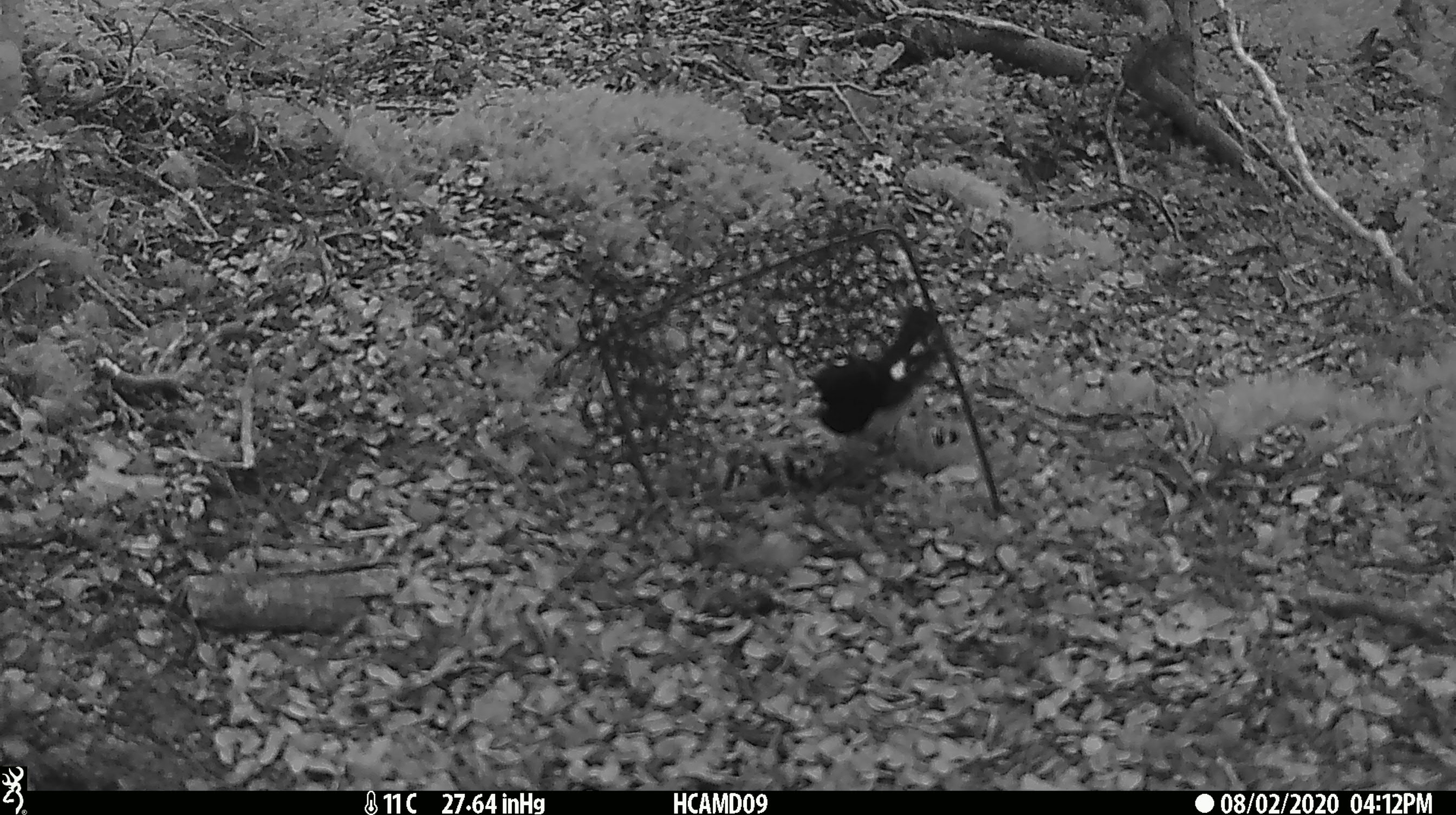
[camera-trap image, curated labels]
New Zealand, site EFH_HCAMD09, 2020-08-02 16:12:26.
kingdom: Animalia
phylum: Chordata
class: Aves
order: Passeriformes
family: Petroicidae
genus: Petroica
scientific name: Petroica macrocephala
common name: tomtit